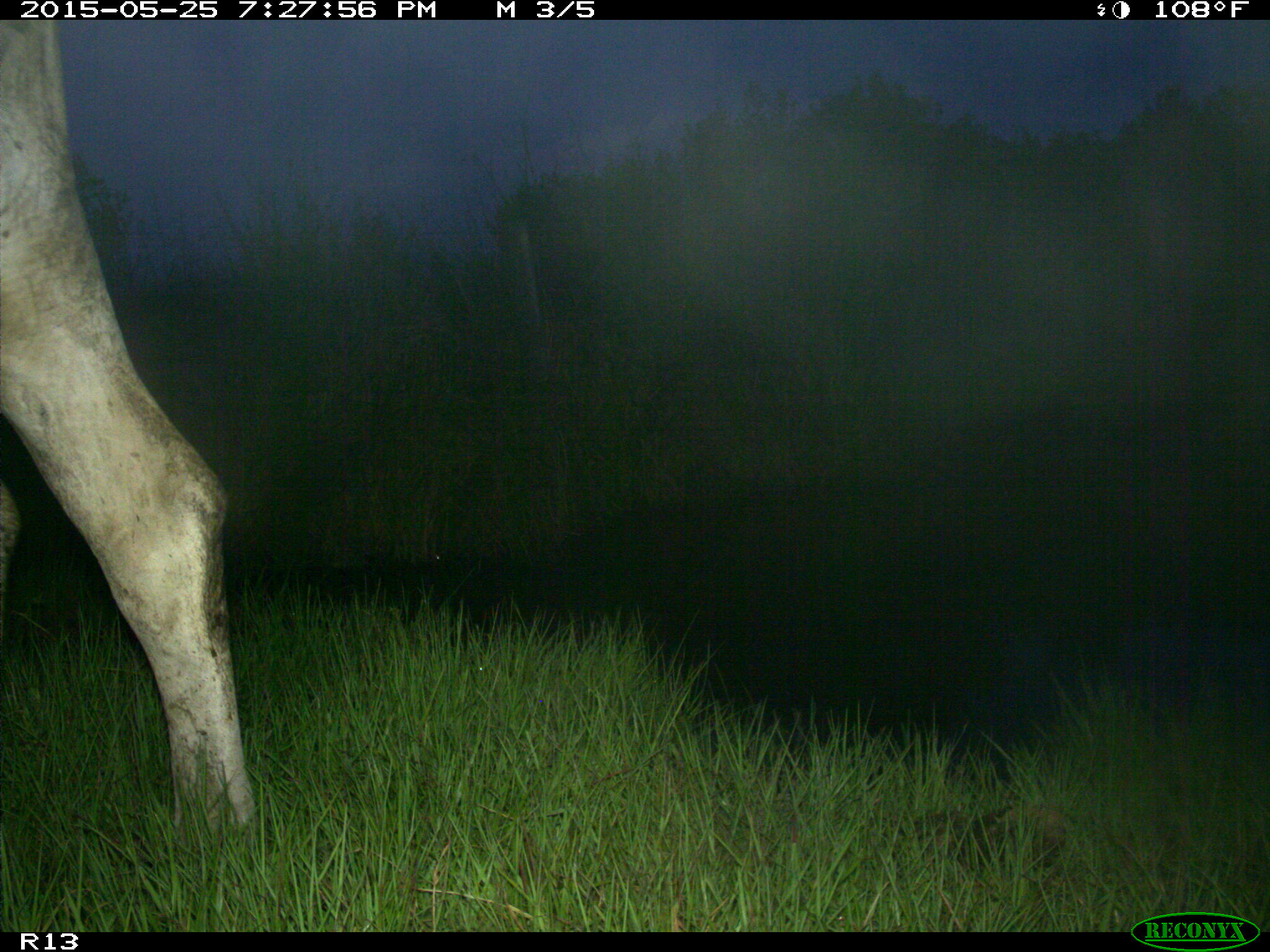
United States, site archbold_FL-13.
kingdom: Animalia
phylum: Chordata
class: Mammalia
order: Artiodactyla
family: Bovidae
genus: Bos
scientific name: Bos taurus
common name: domestic cow